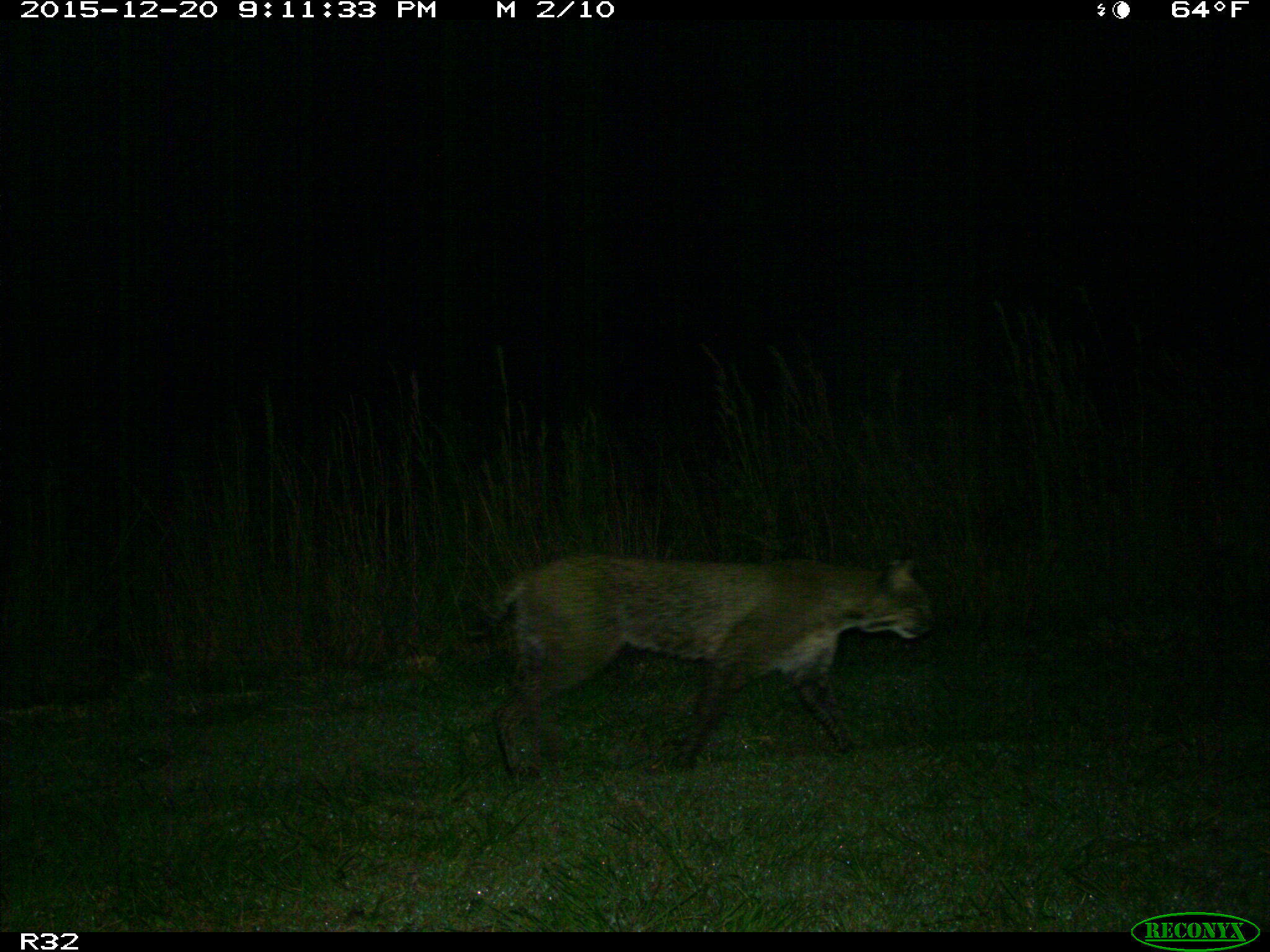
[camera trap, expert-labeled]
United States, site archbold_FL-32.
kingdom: Animalia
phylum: Chordata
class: Mammalia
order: Carnivora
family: Felidae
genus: Lynx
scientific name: Lynx rufus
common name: bobcat